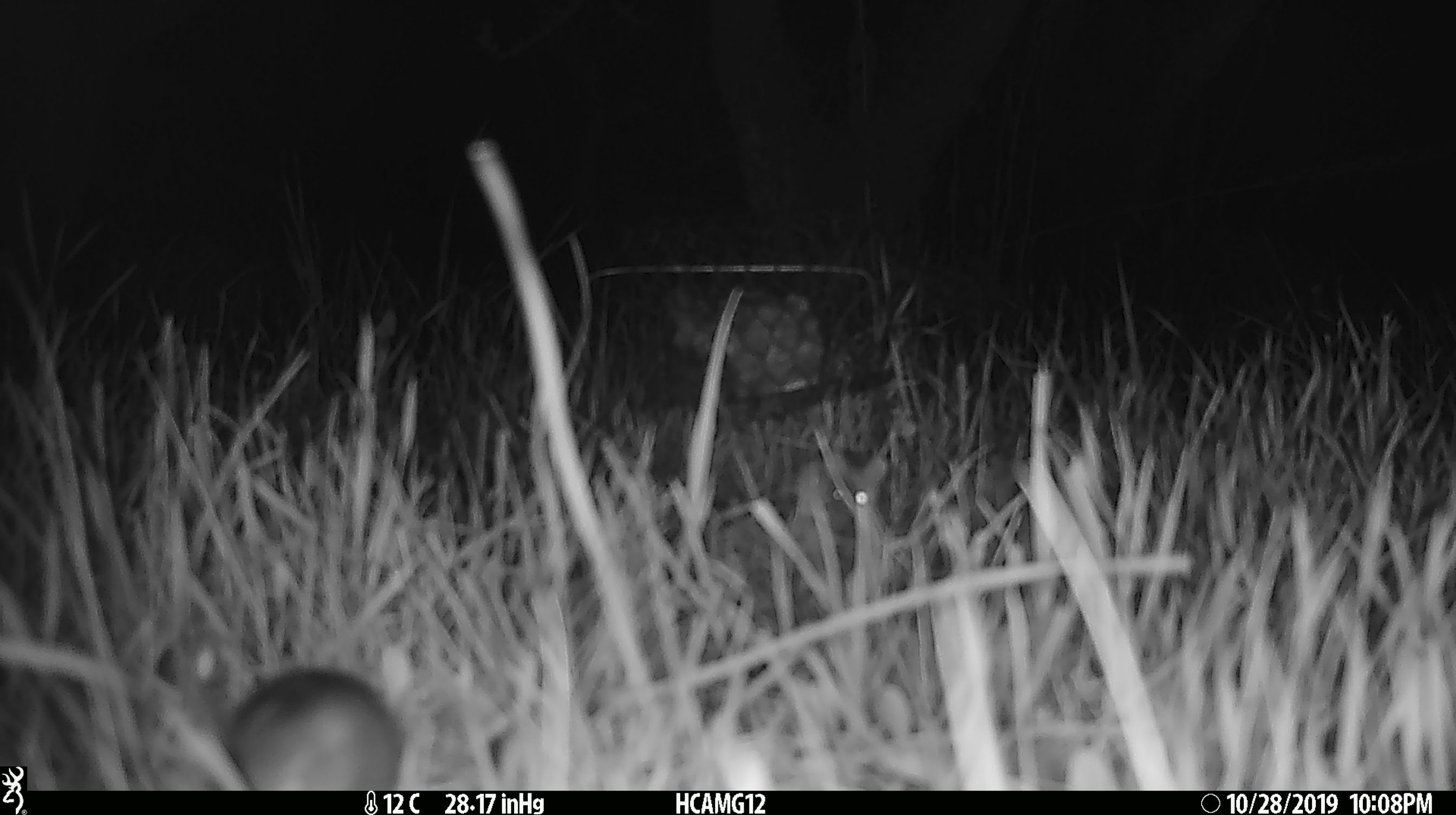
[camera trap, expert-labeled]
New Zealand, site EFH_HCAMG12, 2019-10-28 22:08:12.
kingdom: Animalia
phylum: Chordata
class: Mammalia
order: Rodentia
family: Muridae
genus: Mus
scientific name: Mus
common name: mouse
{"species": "mouse (Mus)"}